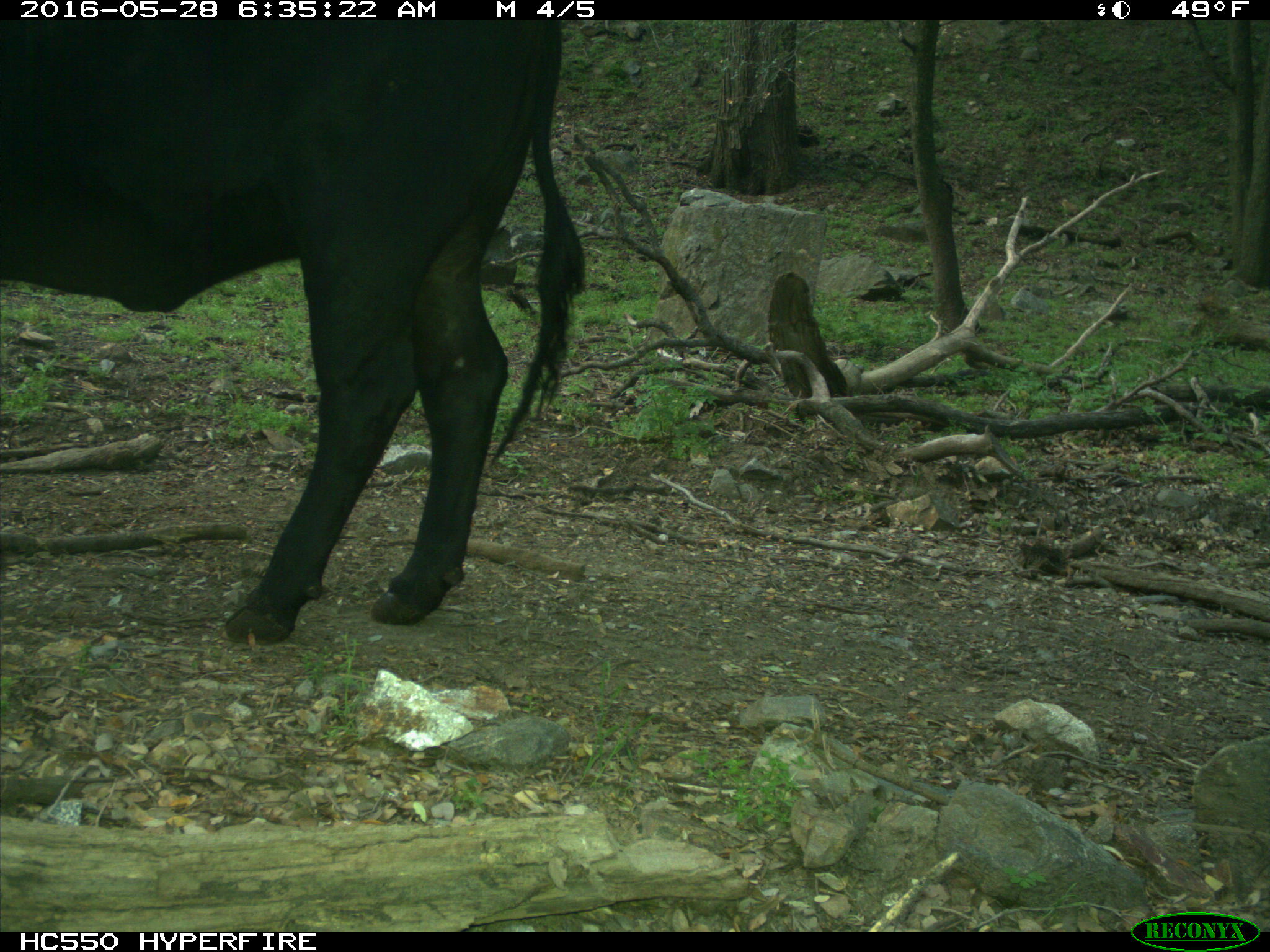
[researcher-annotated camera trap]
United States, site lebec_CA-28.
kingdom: Animalia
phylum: Chordata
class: Mammalia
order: Artiodactyla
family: Bovidae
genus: Bos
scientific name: Bos taurus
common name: domestic cow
Bos taurus (domestic cow).